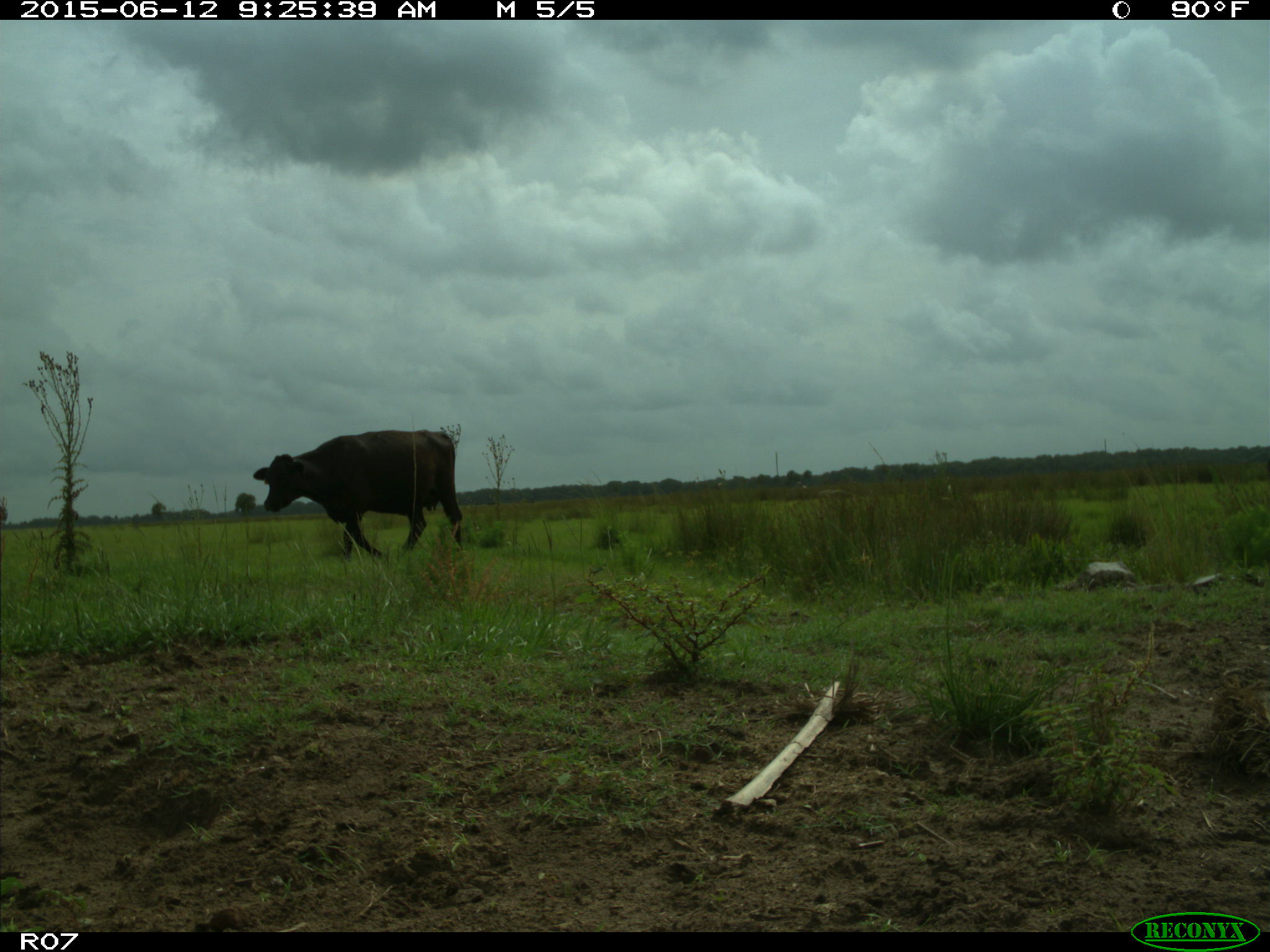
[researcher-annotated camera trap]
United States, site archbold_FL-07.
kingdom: Animalia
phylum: Chordata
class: Mammalia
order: Artiodactyla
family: Bovidae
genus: Bos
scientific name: Bos taurus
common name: domestic cow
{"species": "Bos taurus (domestic cow)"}